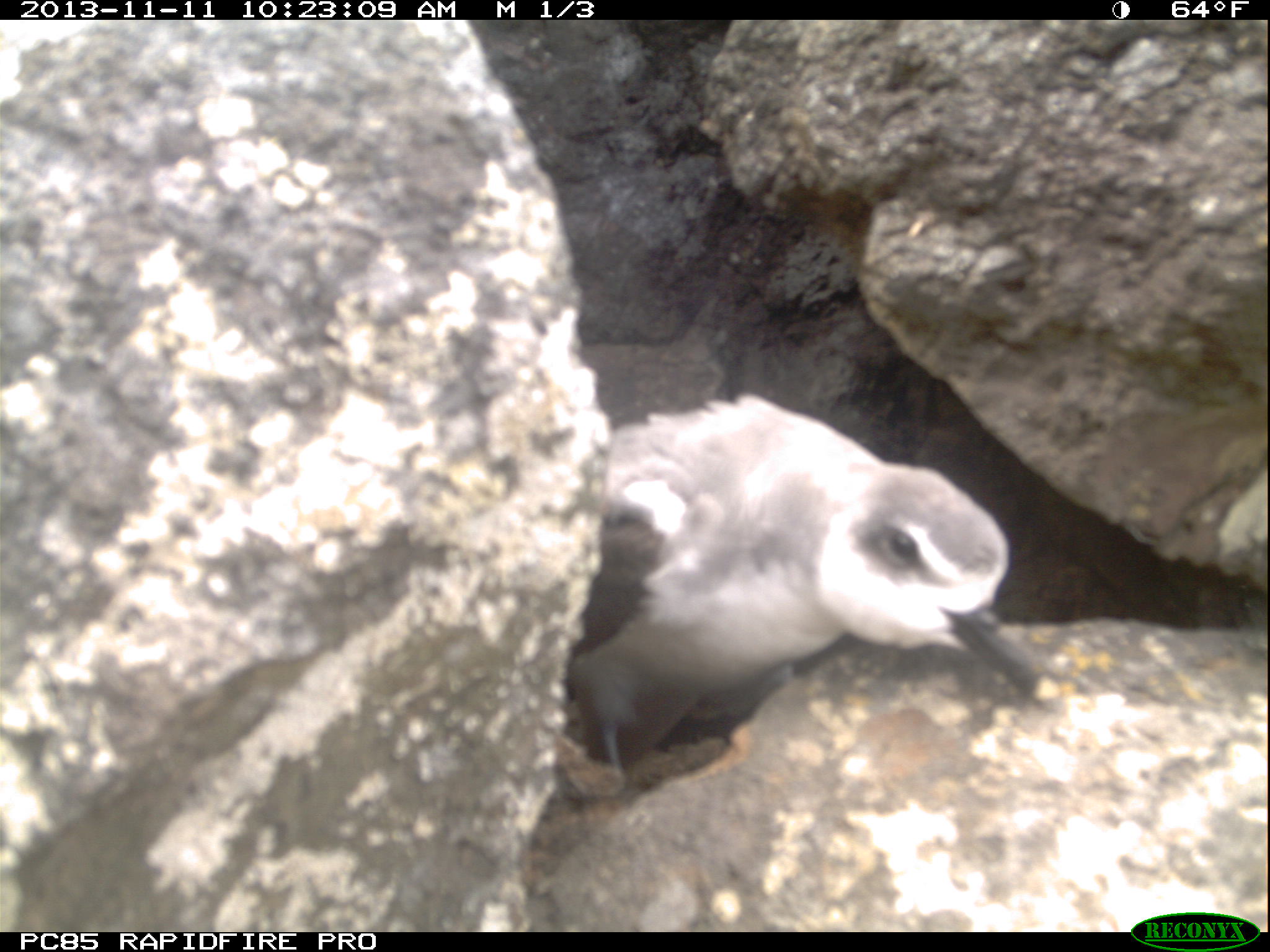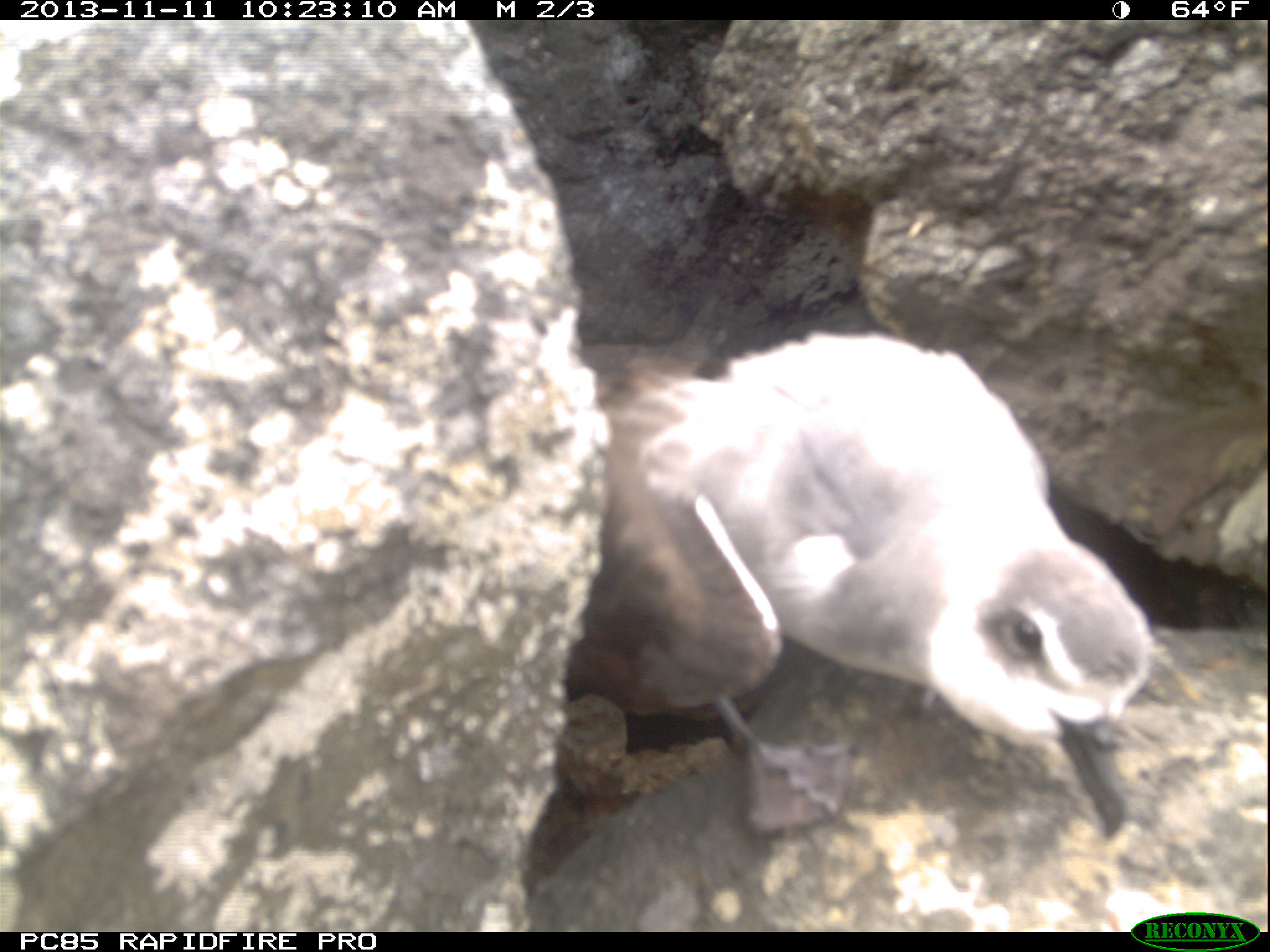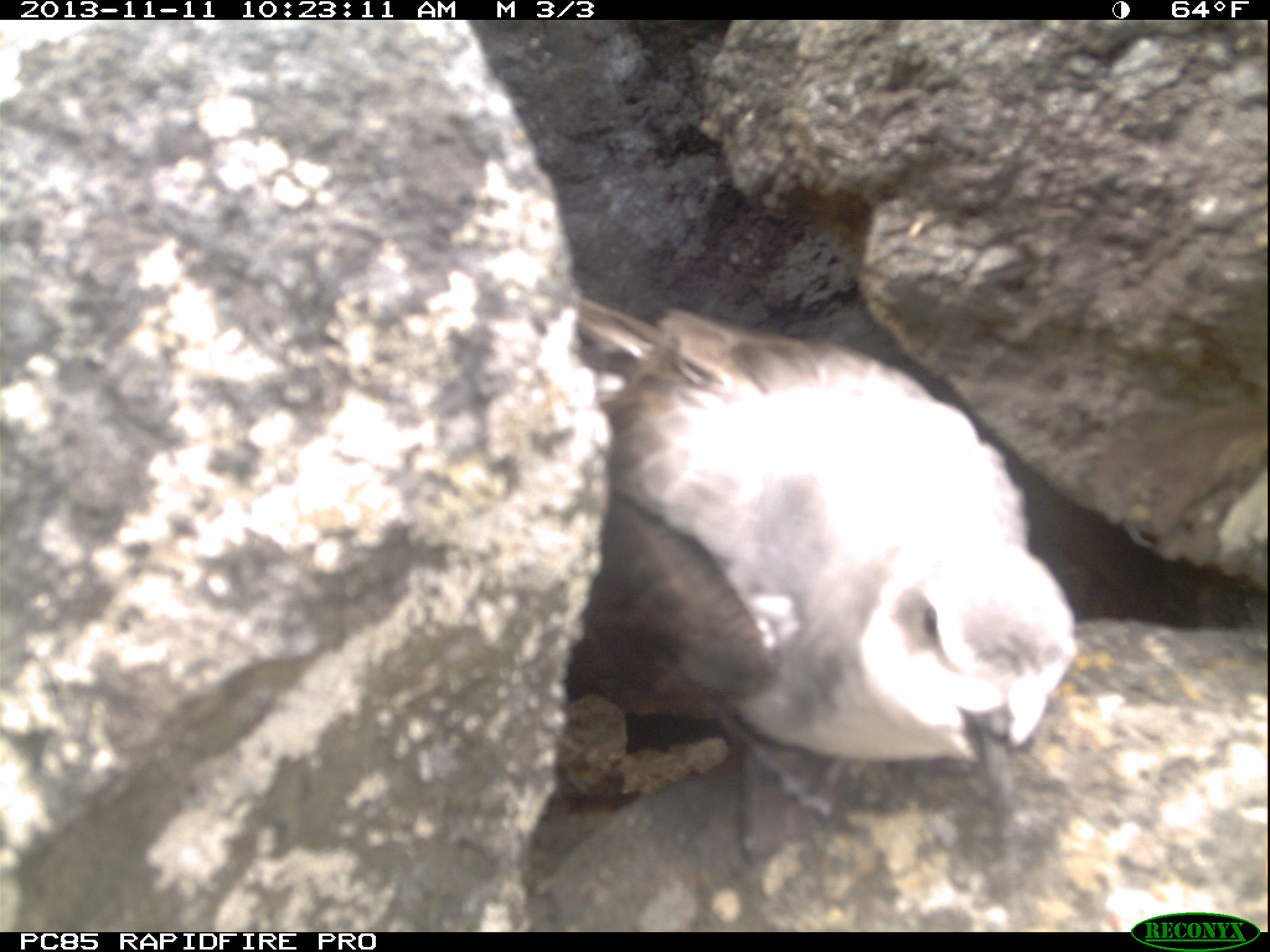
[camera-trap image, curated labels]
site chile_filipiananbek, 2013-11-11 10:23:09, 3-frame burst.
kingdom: Animalia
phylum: Chordata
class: Aves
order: Procellariiformes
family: Procellariidae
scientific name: Procellariidae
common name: petrel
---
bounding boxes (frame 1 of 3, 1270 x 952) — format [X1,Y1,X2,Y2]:
petrel: [560,397,1060,806]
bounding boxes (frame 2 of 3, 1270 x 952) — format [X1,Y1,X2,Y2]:
petrel: [528,330,1163,905]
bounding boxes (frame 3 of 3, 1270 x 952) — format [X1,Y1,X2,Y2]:
petrel: [543,300,1086,872]